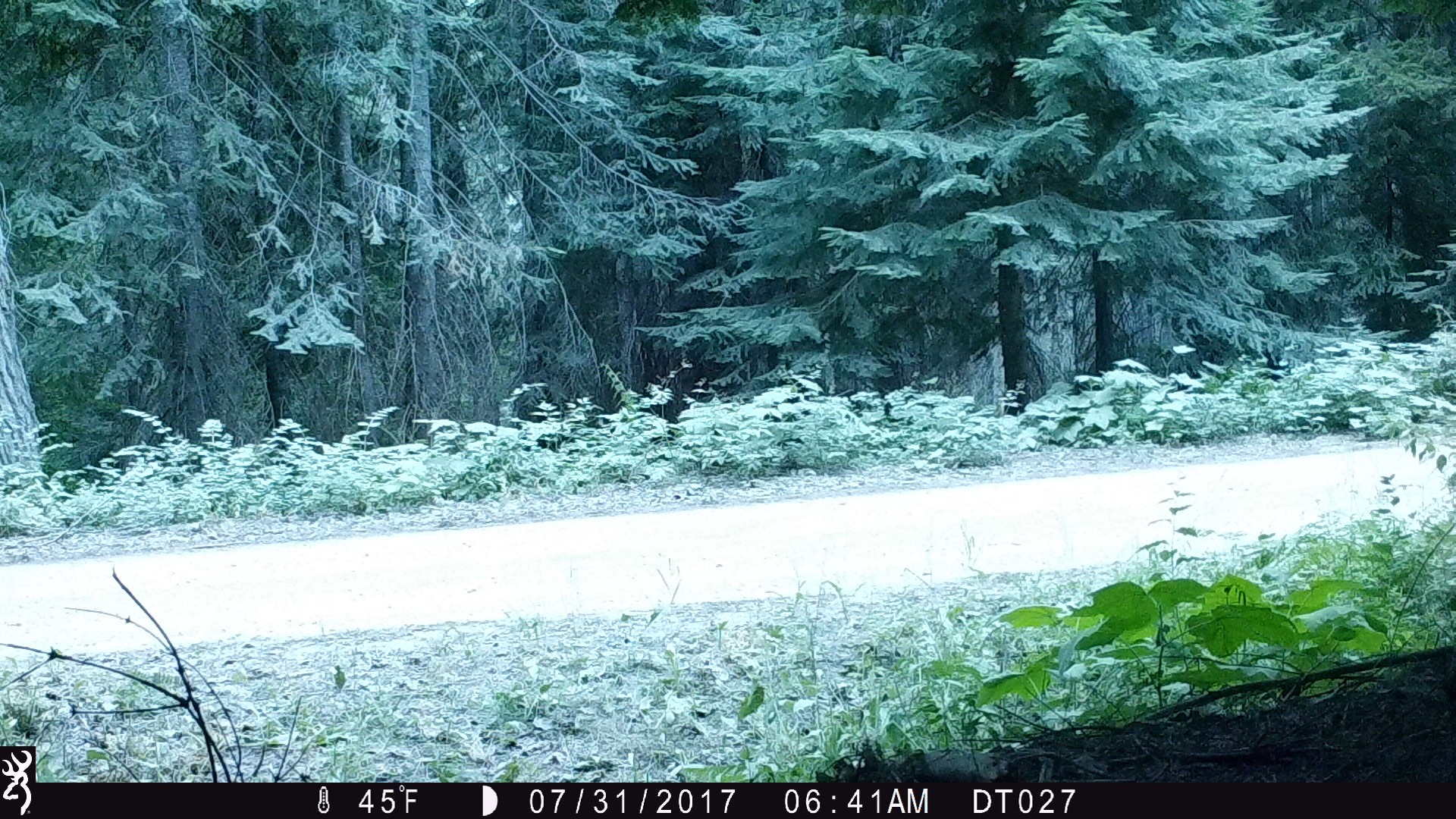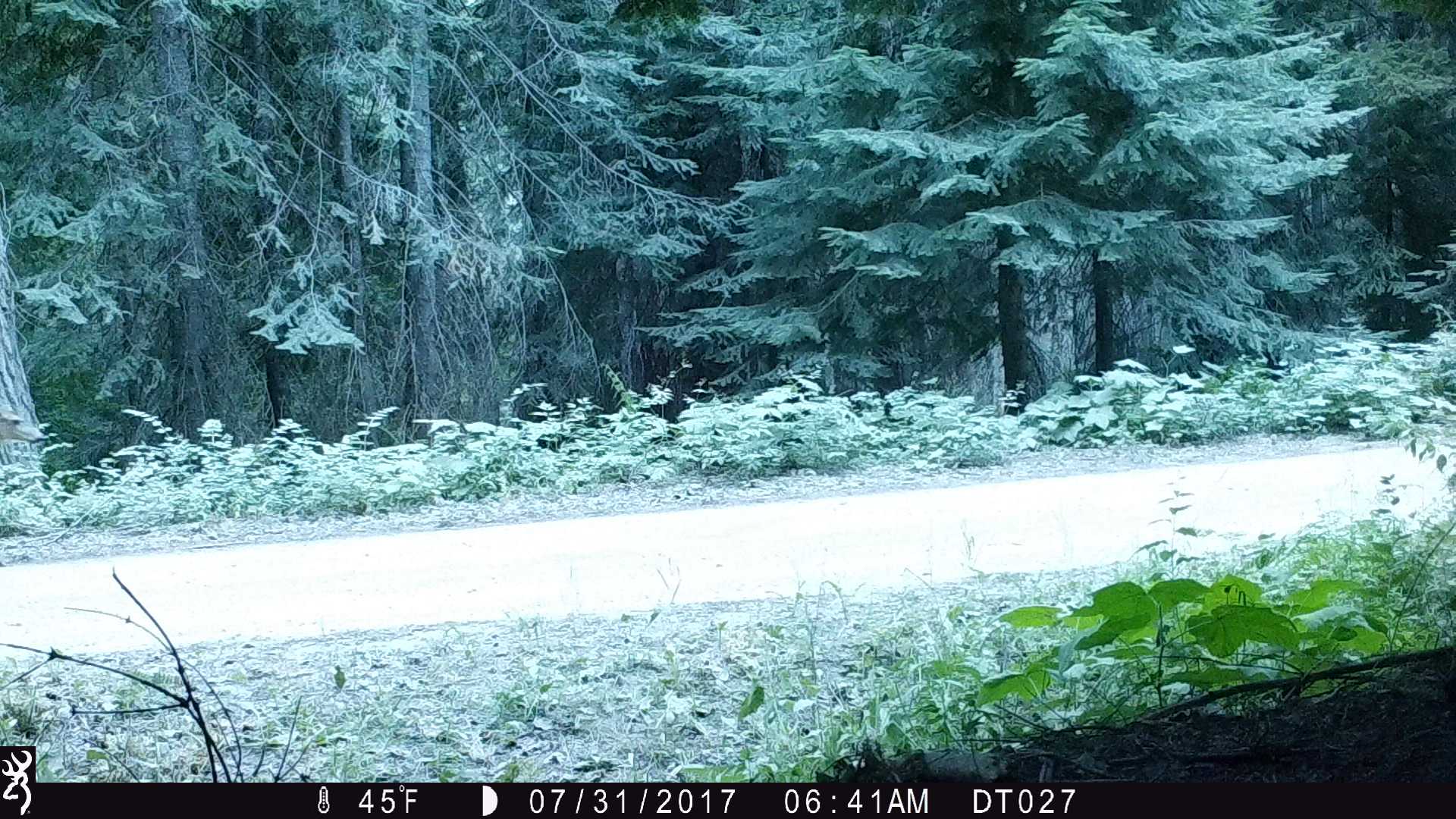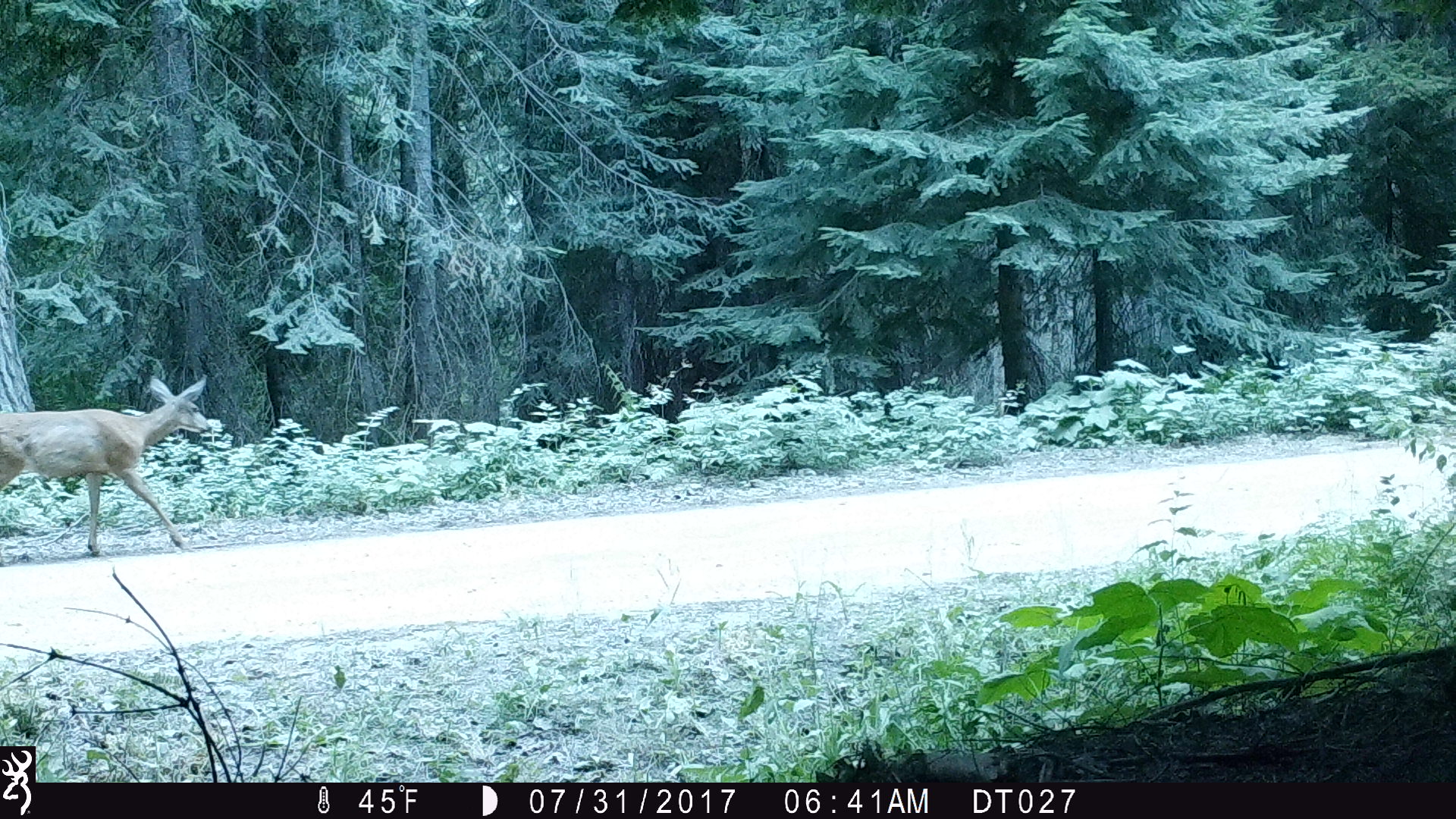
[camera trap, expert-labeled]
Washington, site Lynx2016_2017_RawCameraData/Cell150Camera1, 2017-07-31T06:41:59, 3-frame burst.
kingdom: Animalia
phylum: Chordata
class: Mammalia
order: Artiodactyla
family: Cervidae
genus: Odocoileus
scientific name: Odocoileus hemionus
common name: mule deer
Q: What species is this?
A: Odocoileus hemionus (mule deer).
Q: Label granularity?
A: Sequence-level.